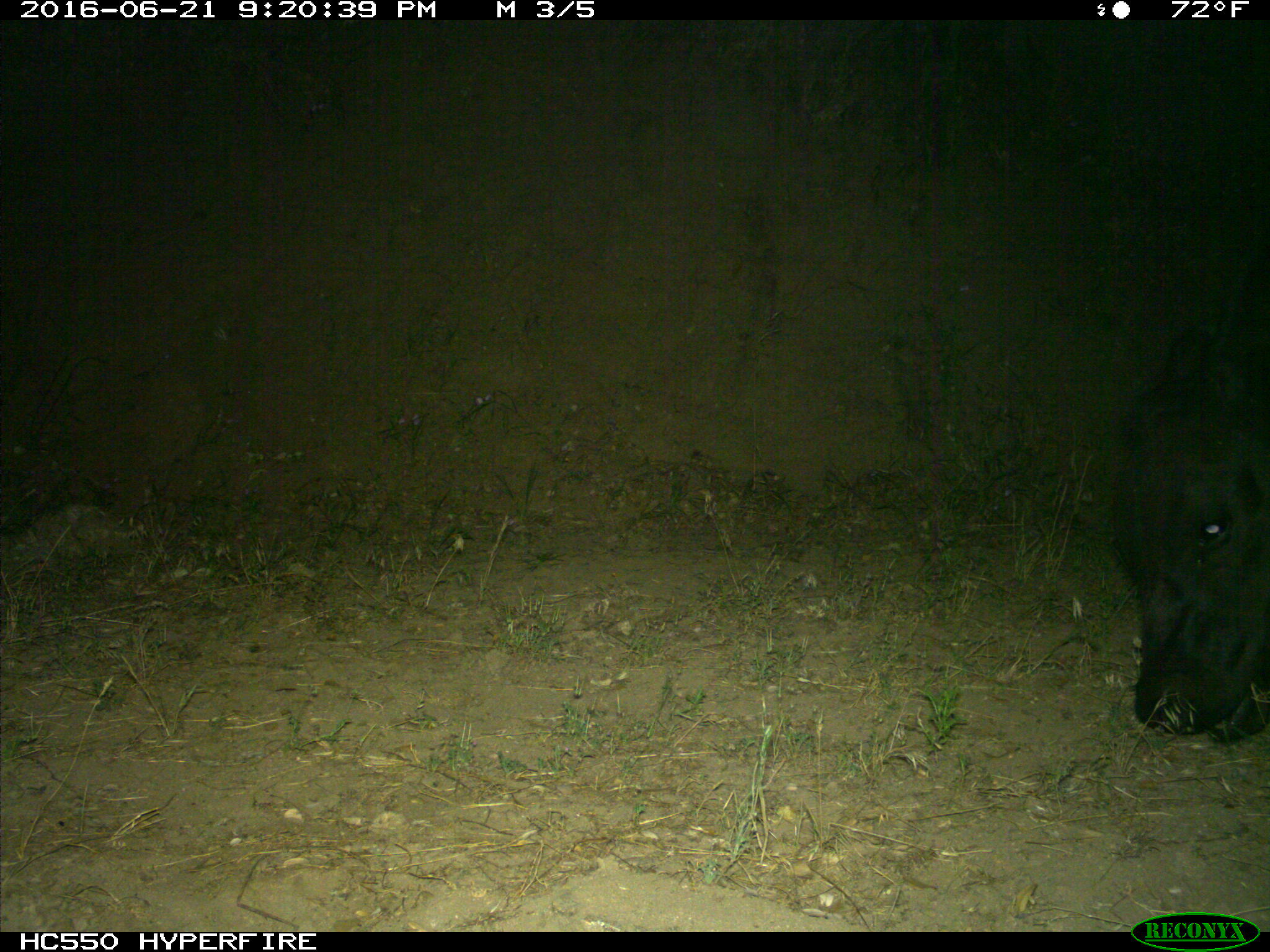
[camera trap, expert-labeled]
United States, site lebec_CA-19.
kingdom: Animalia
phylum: Chordata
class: Mammalia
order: Artiodactyla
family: Bovidae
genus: Bos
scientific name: Bos taurus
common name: domestic cow